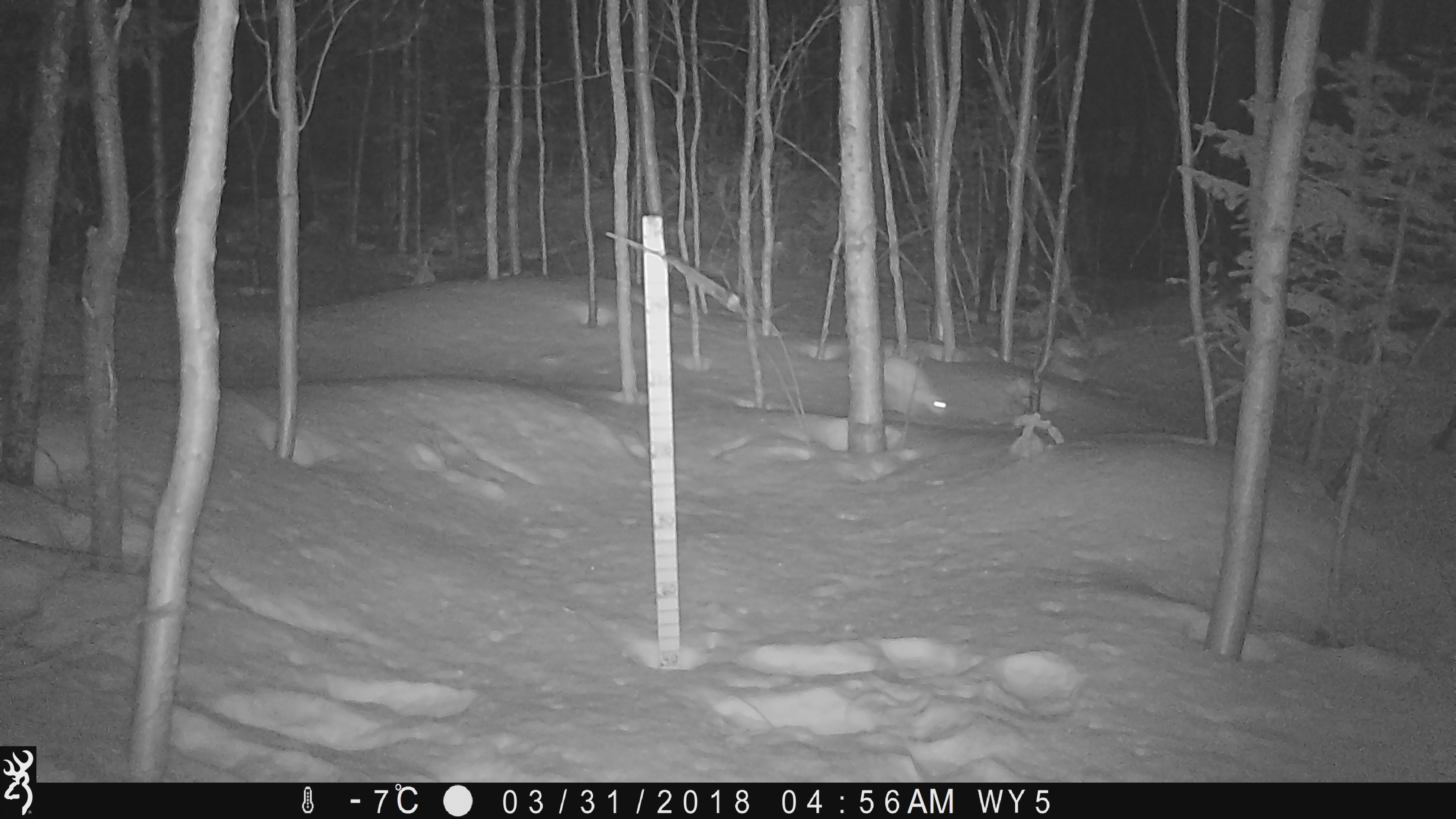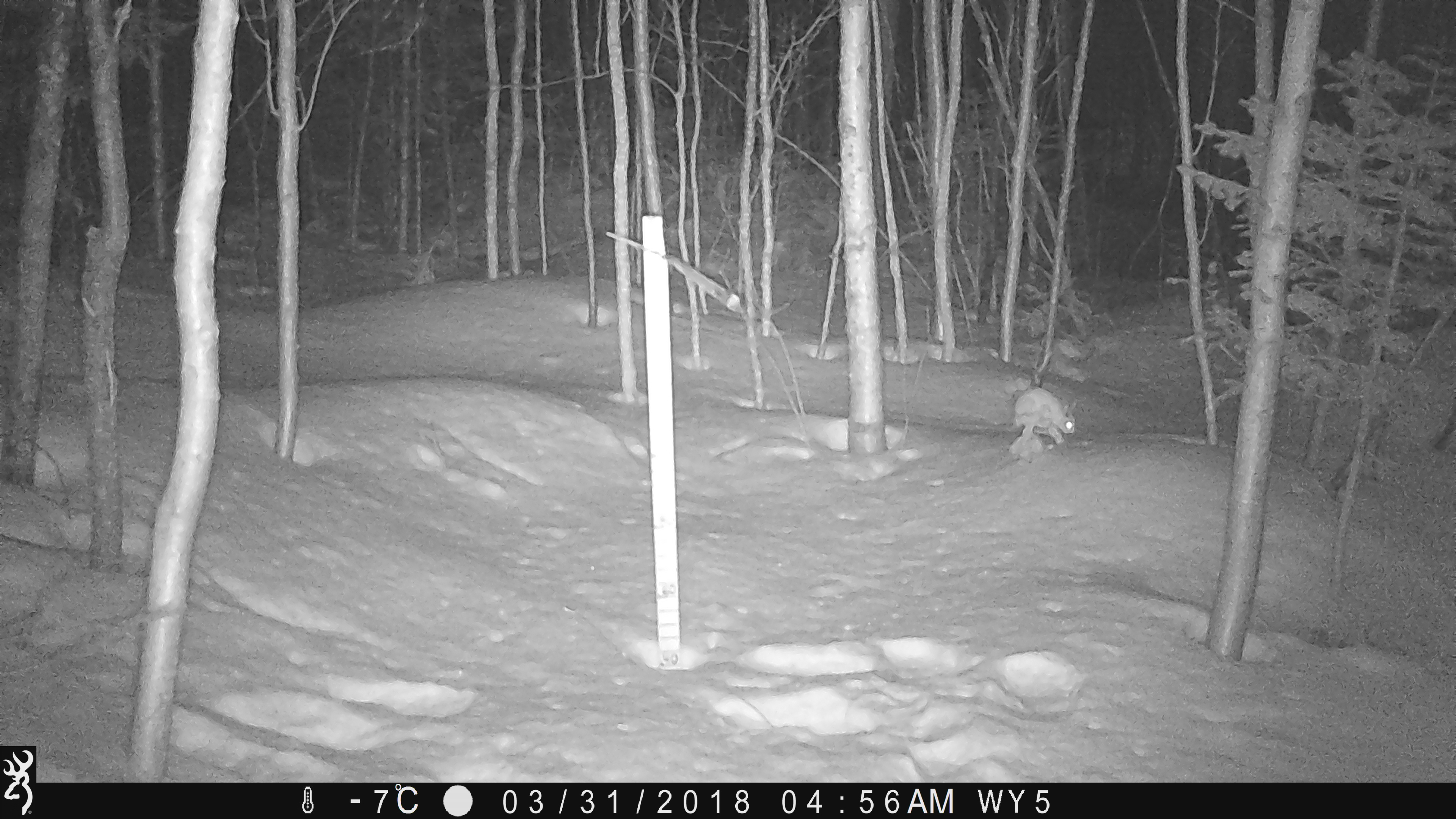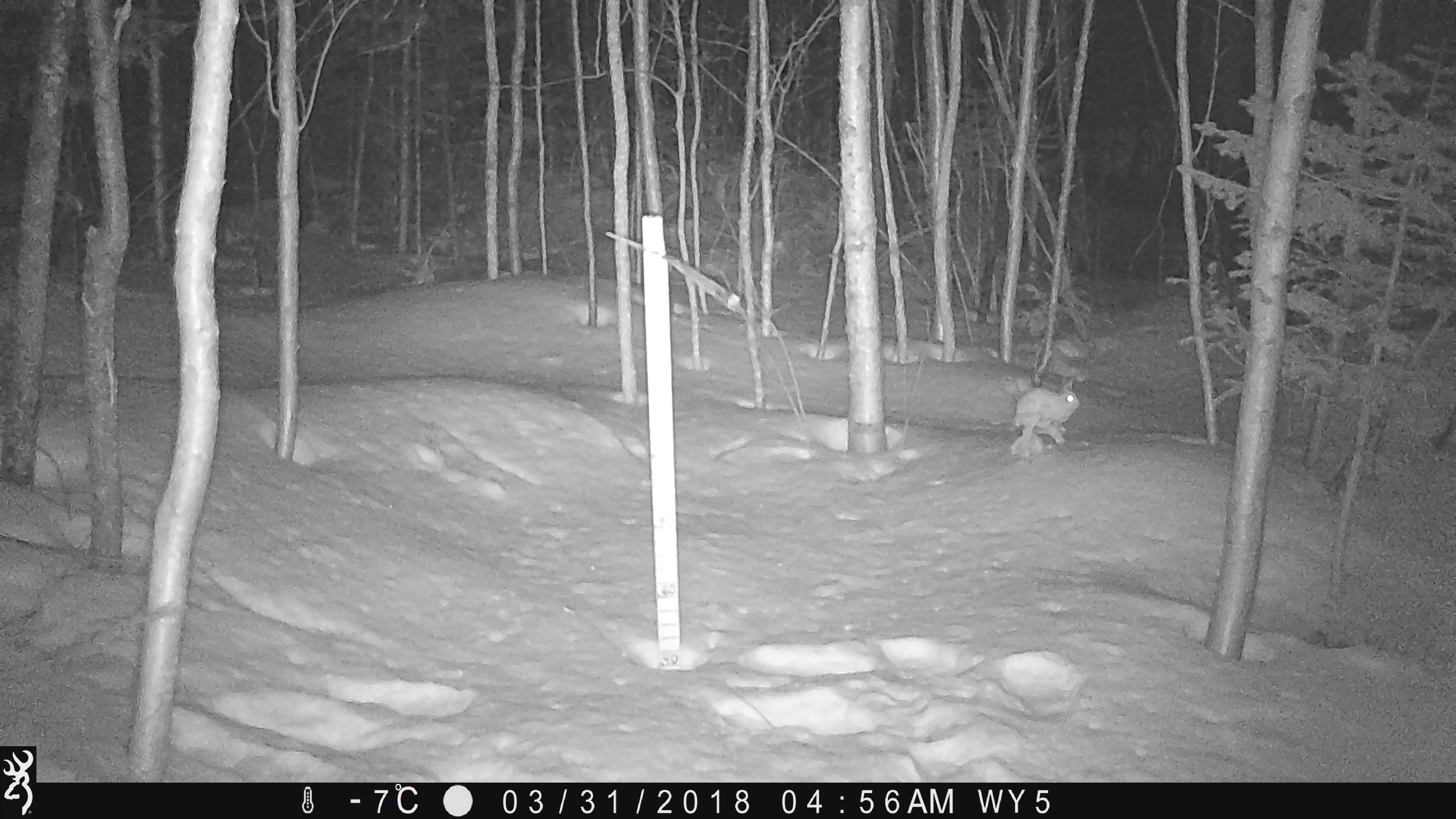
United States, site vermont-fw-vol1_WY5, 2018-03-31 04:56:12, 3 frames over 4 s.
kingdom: Animalia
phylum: Chordata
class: Mammalia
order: Lagomorpha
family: Leporidae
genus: Lepus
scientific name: Lepus americanus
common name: snowshoe hare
Snowshoe hare (Lepus americanus).